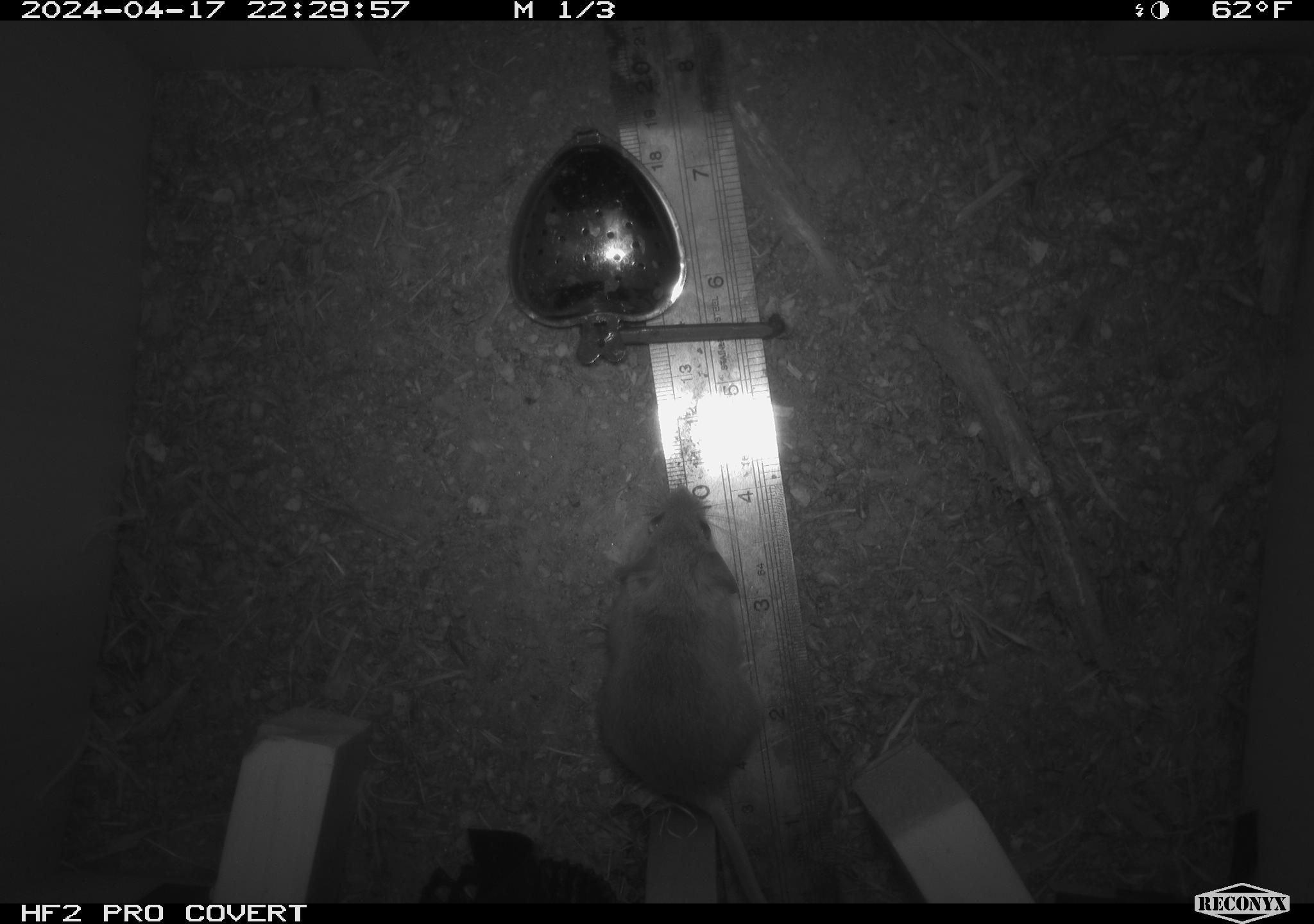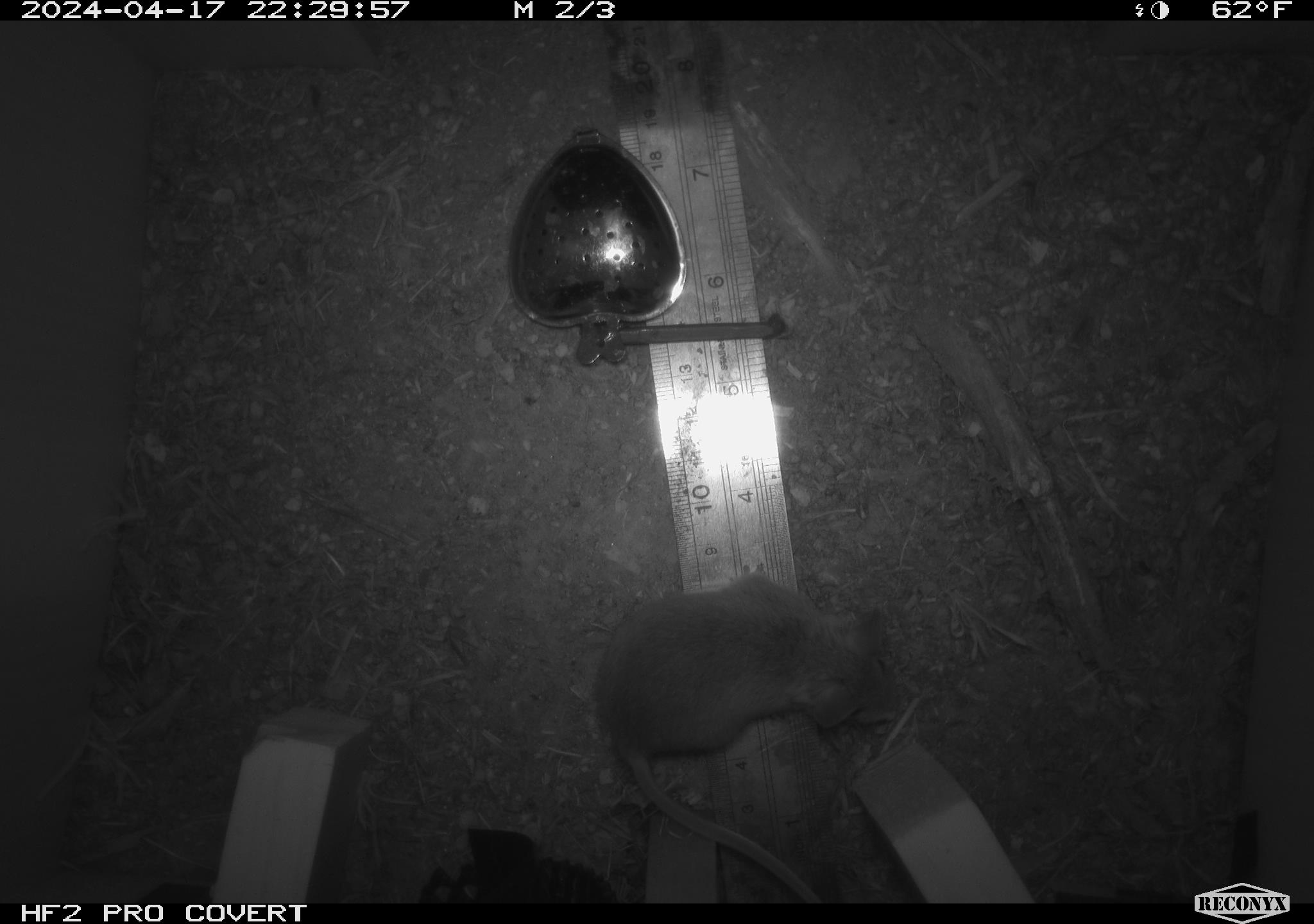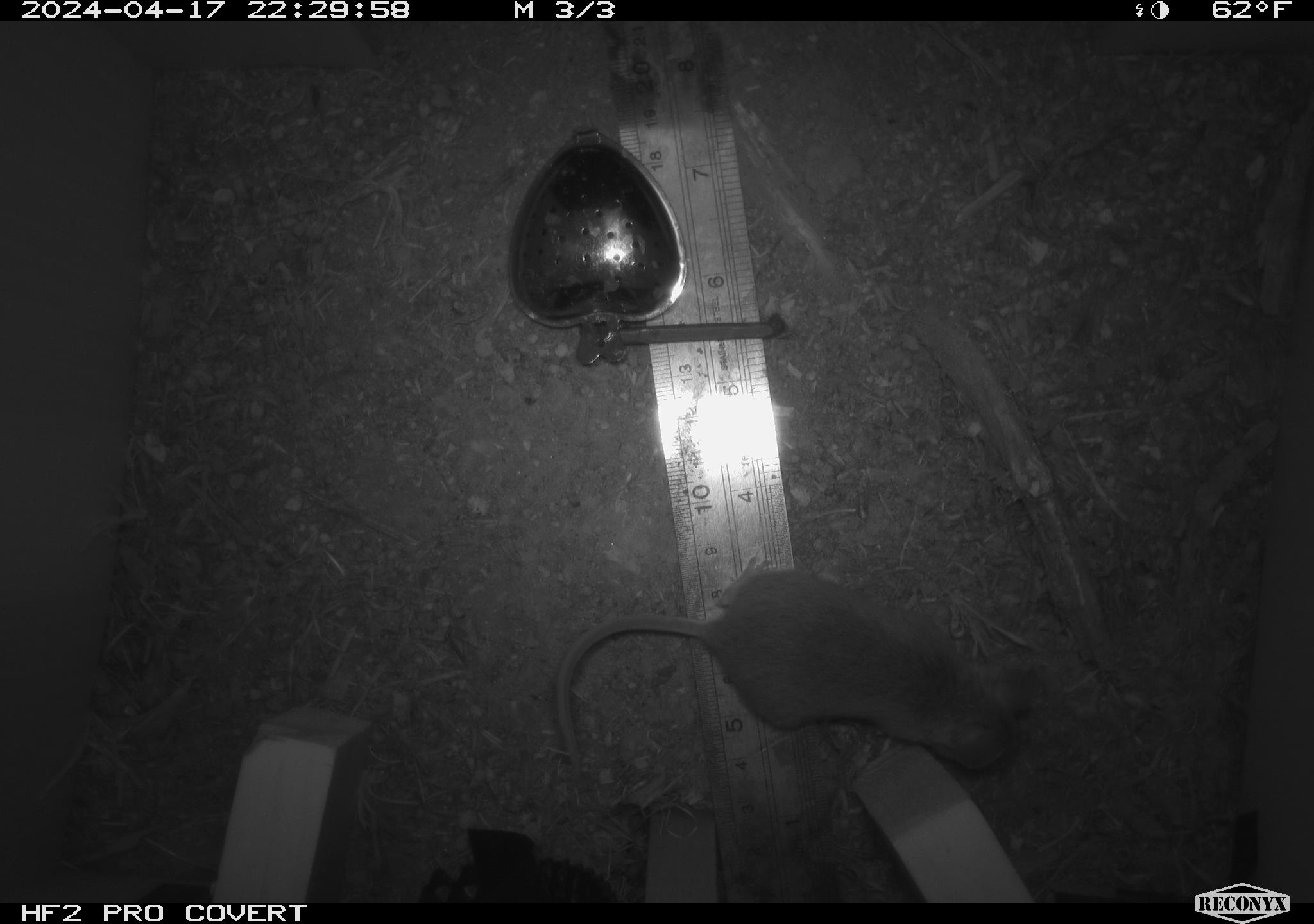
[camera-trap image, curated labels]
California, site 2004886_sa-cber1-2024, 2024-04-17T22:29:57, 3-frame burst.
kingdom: Animalia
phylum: Chordata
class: Mammalia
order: Rodentia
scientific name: Rodentia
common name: mouse species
Mouse species (Rodentia).